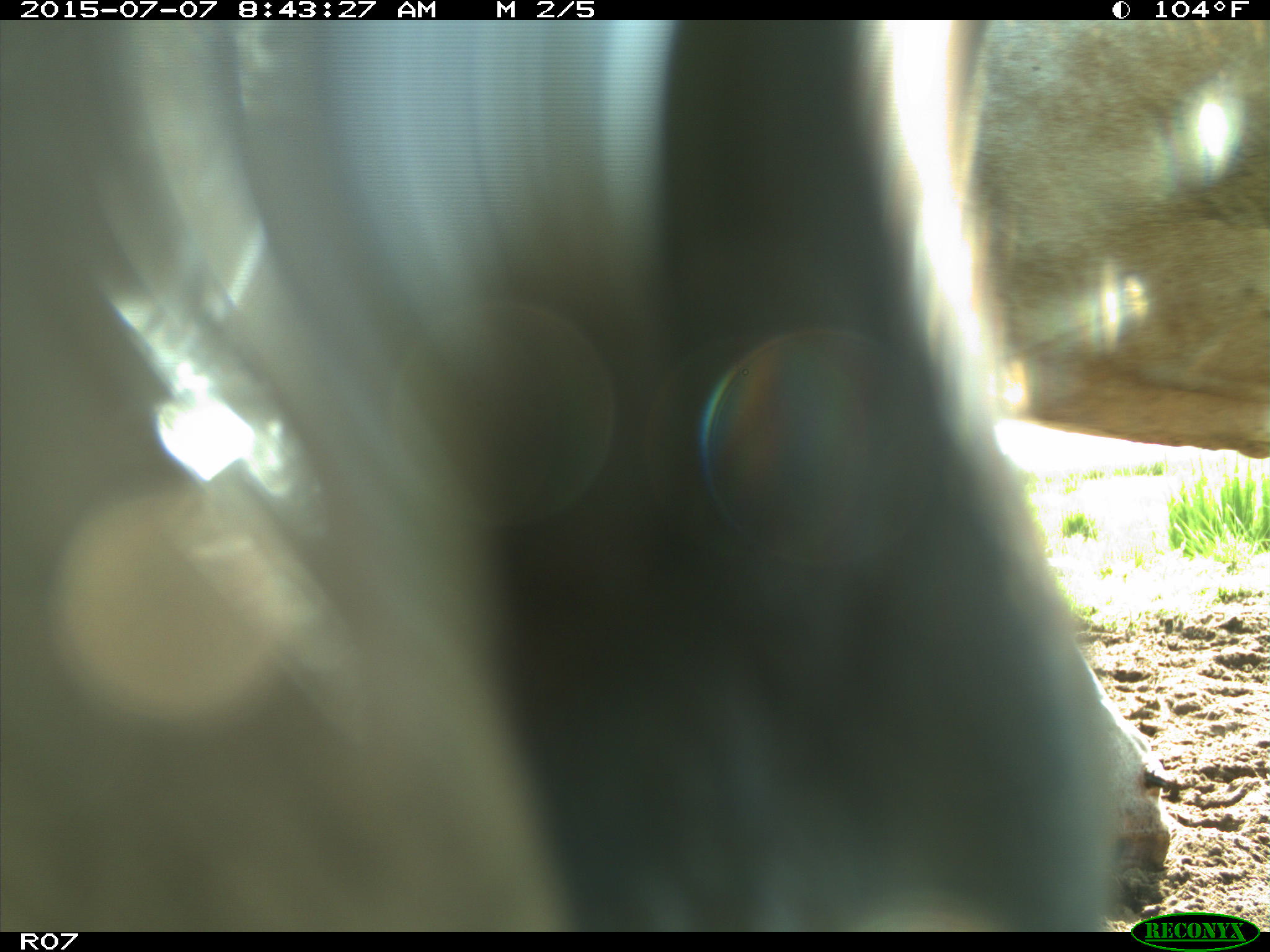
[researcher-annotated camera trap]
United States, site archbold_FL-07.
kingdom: Animalia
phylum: Chordata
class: Mammalia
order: Artiodactyla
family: Bovidae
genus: Bos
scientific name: Bos taurus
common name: domestic cow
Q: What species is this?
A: Bos taurus (domestic cow).